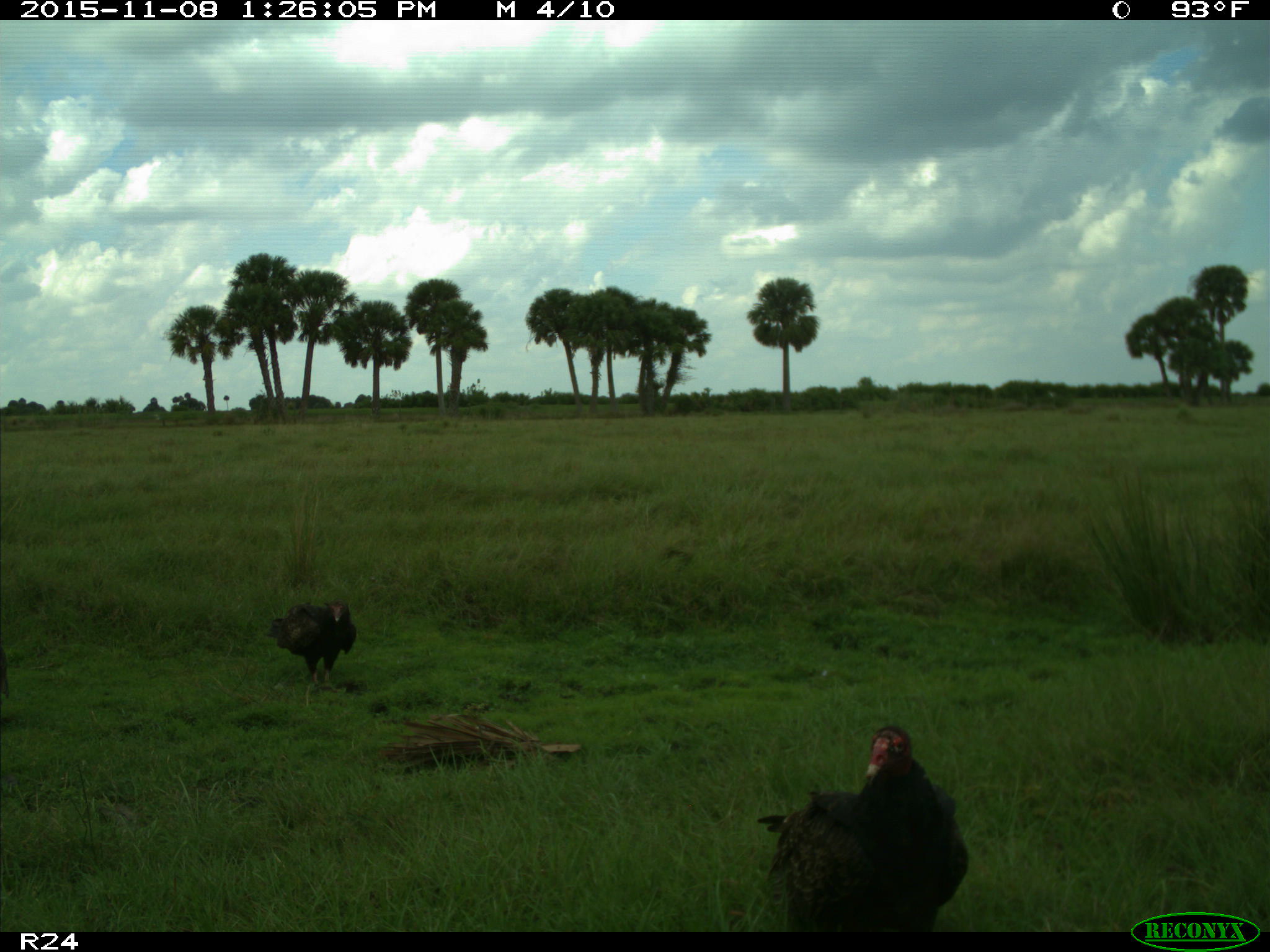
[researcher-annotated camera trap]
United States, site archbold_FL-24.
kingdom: Animalia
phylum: Chordata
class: Aves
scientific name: Aves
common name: birds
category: unidentified bird